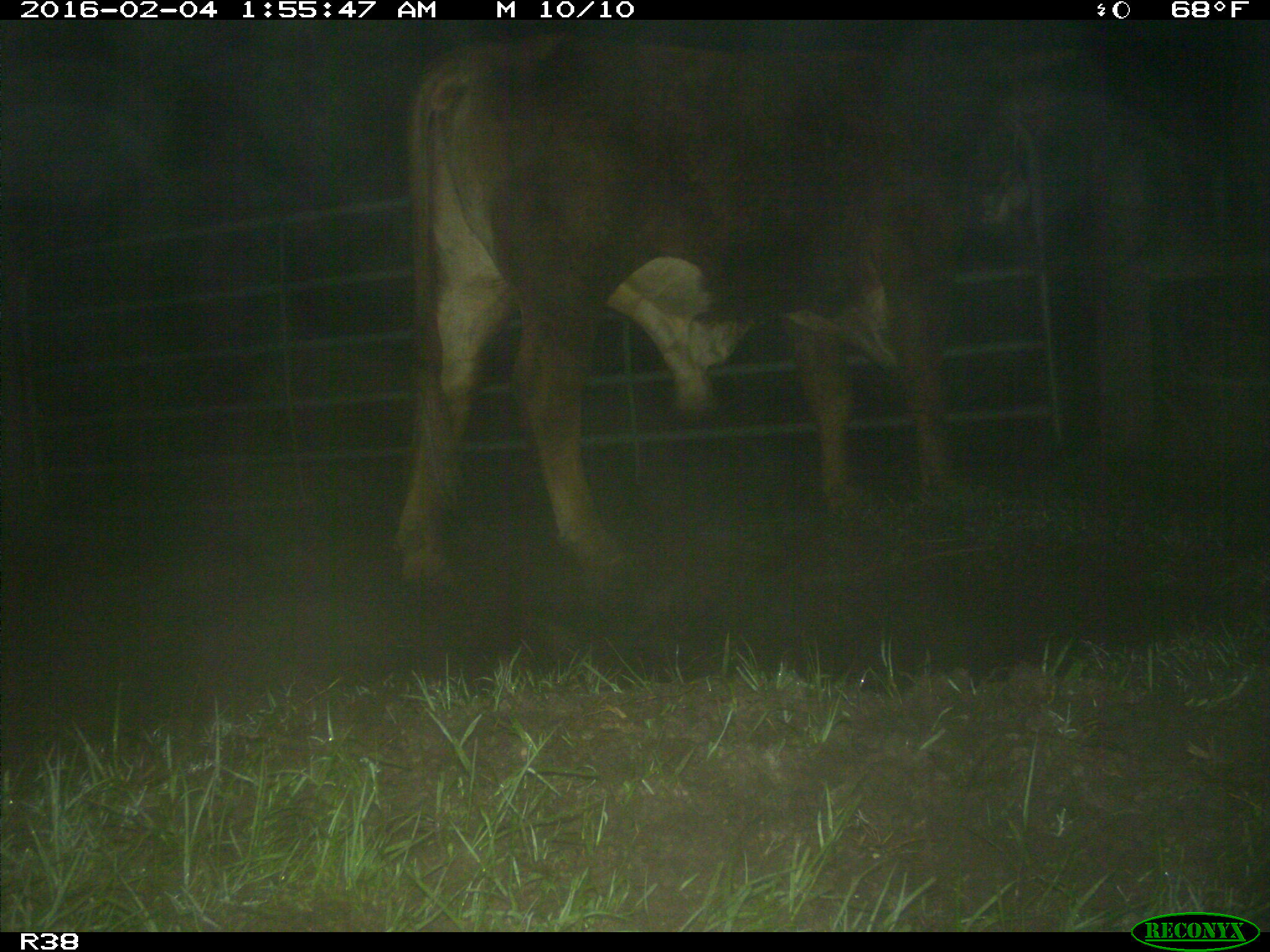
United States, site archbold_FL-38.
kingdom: Animalia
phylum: Chordata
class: Mammalia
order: Artiodactyla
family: Bovidae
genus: Bos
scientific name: Bos taurus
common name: domestic cow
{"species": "Bos taurus (domestic cow)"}